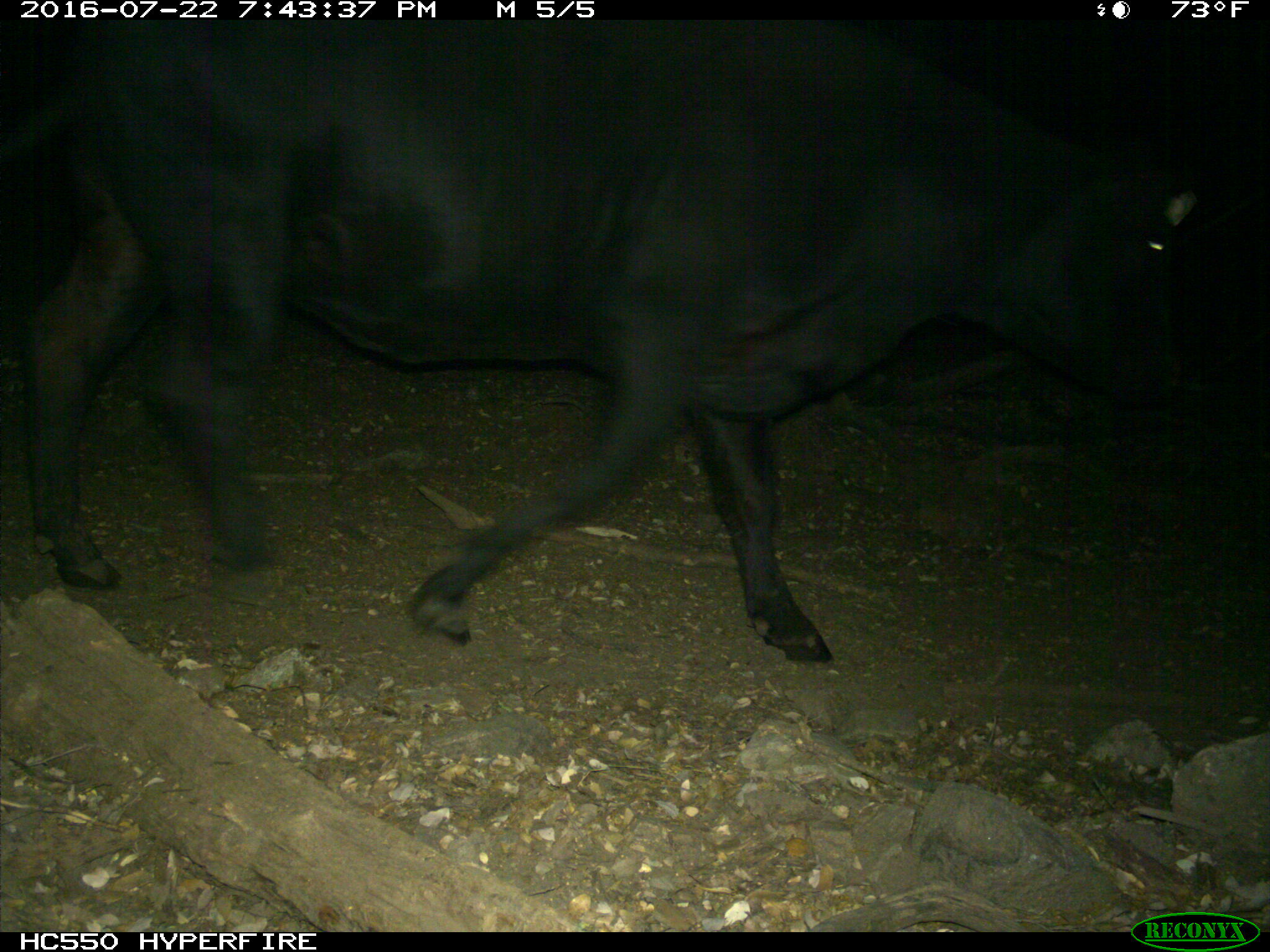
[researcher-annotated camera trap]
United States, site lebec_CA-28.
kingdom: Animalia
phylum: Chordata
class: Mammalia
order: Artiodactyla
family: Bovidae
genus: Bos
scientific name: Bos taurus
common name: domestic cow